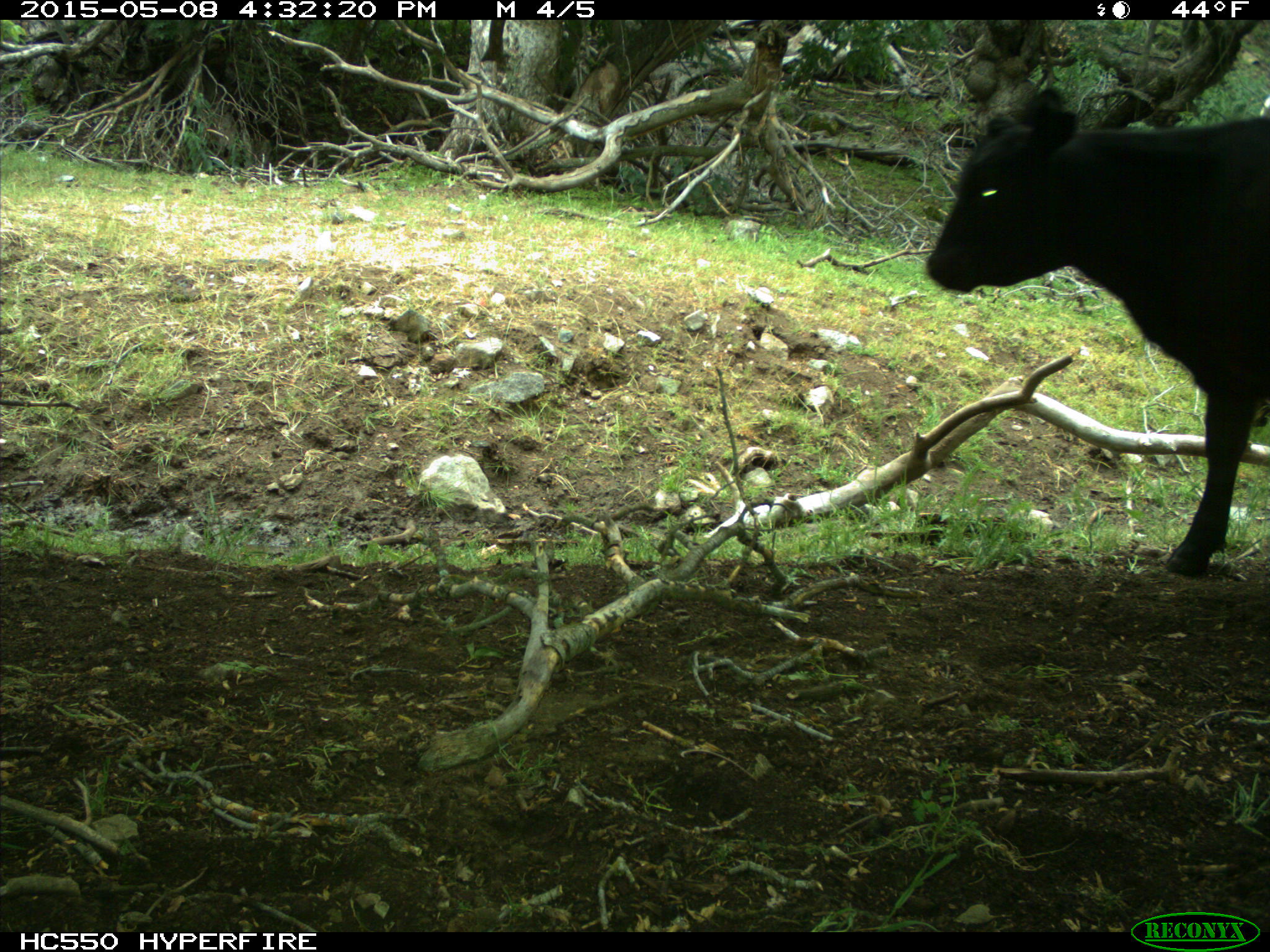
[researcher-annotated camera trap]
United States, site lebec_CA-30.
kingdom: Animalia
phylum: Chordata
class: Mammalia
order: Artiodactyla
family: Bovidae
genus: Bos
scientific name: Bos taurus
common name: domestic cow